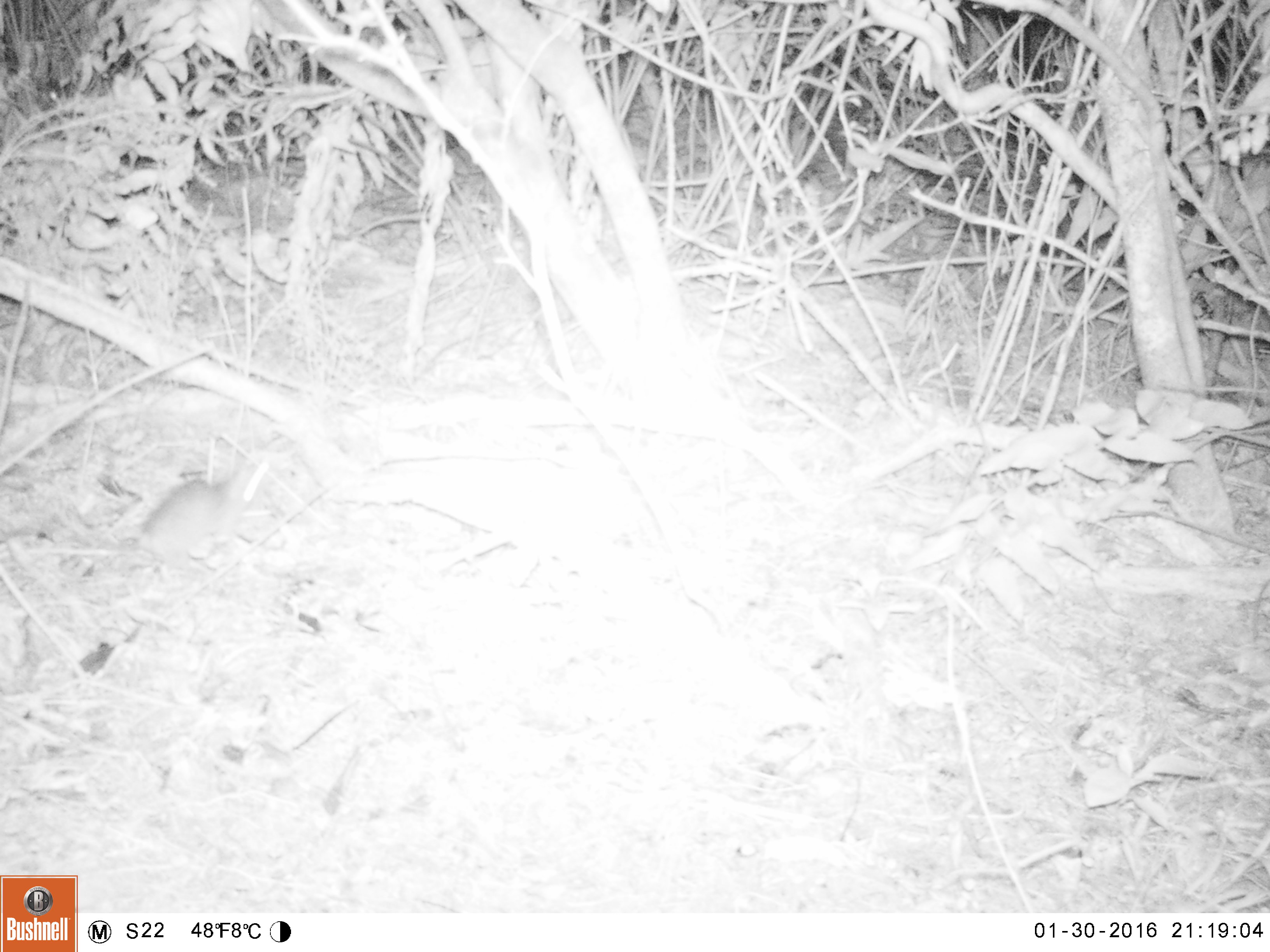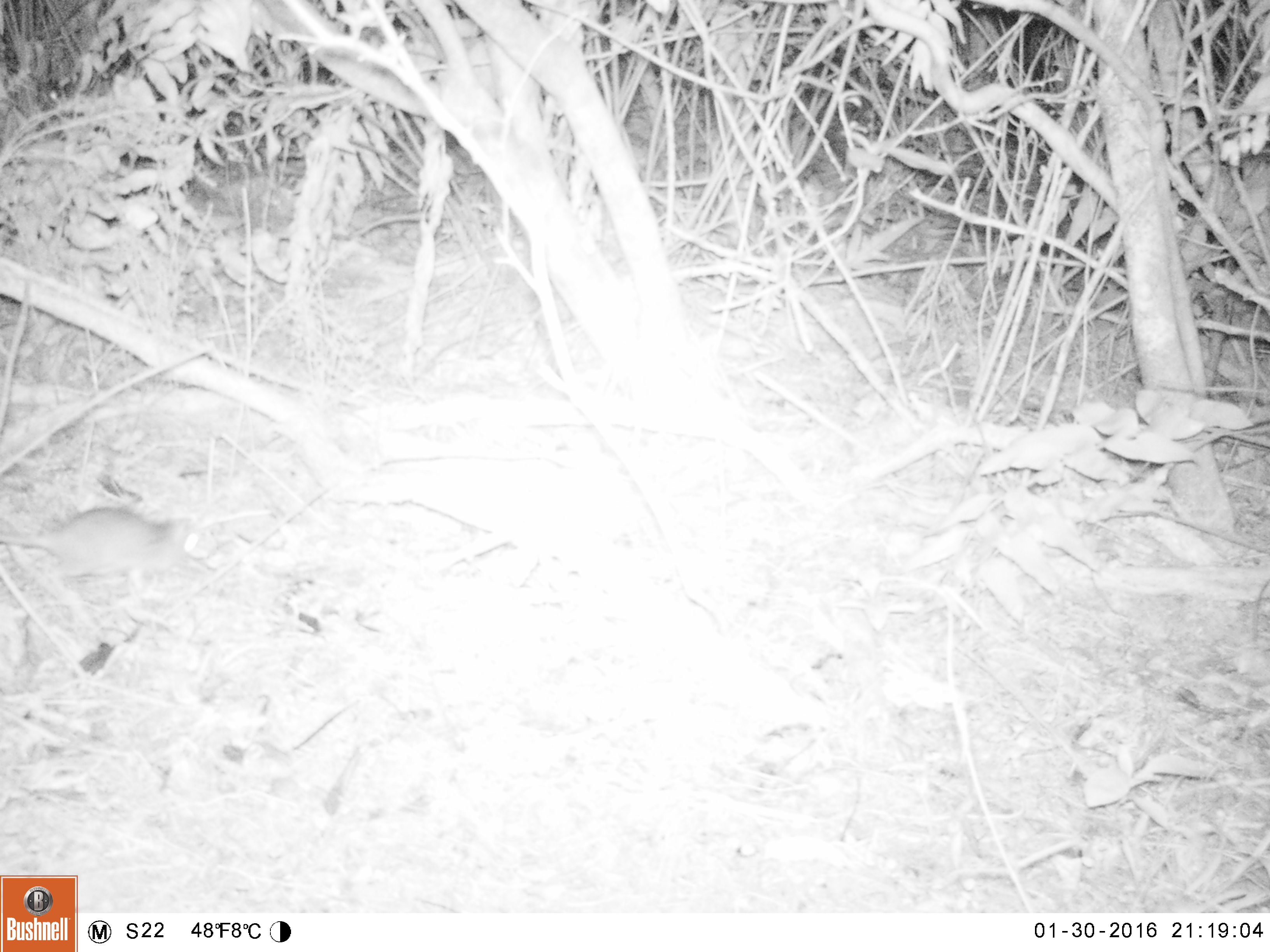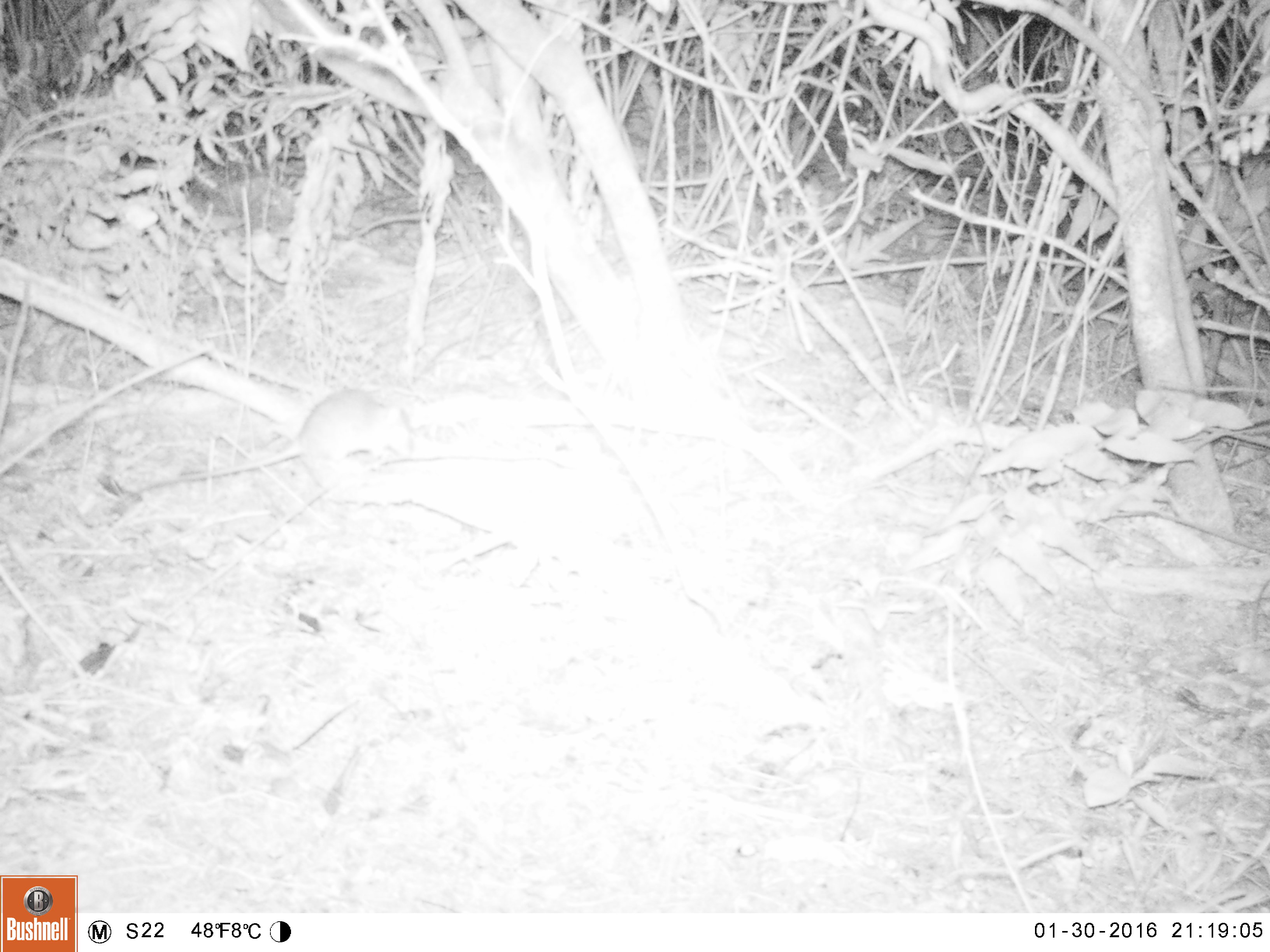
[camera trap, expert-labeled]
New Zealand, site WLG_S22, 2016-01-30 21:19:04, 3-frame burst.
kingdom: Animalia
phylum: Chordata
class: Mammalia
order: Rodentia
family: Muridae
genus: Rattus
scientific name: Rattus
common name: rat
Rat (Rattus).